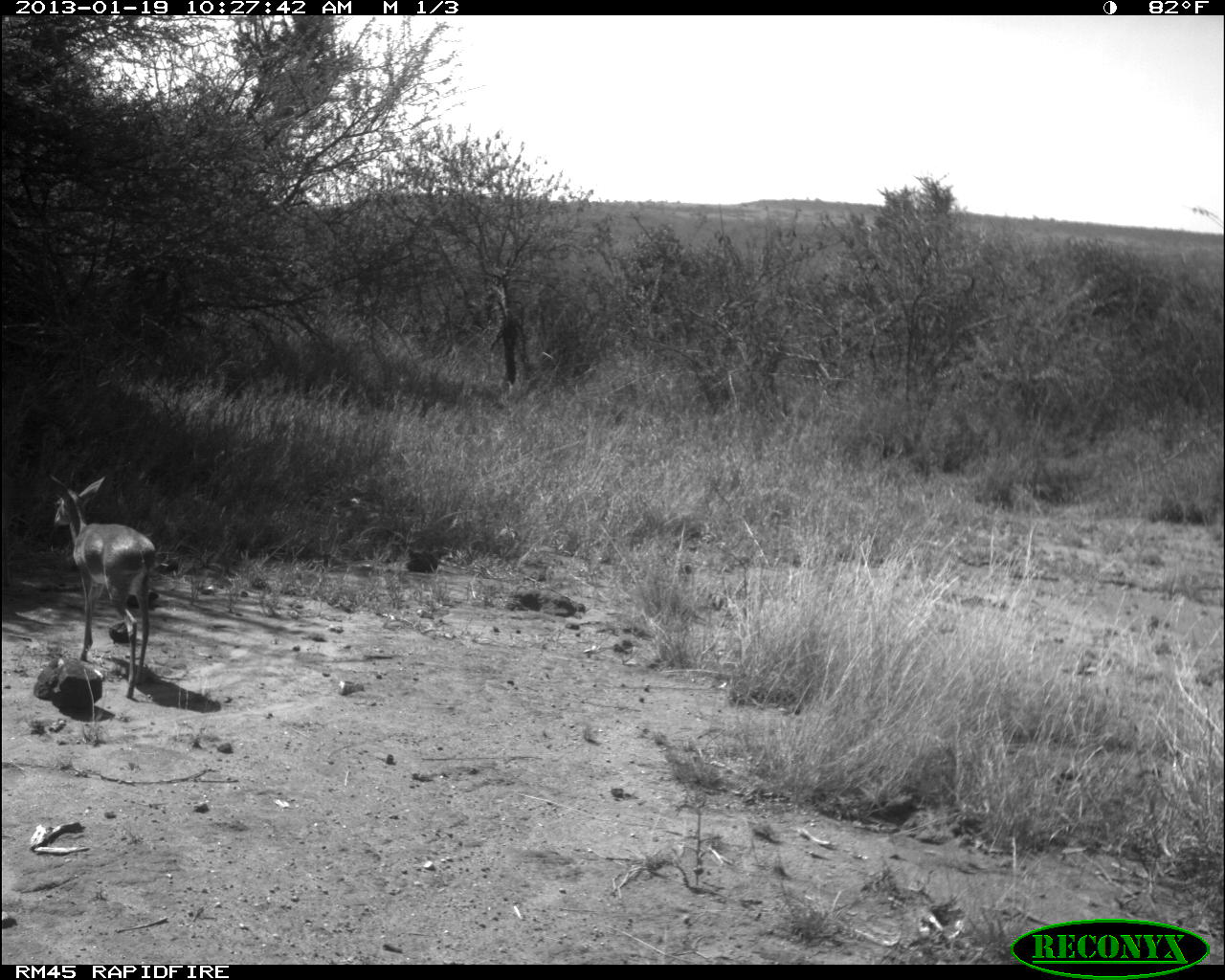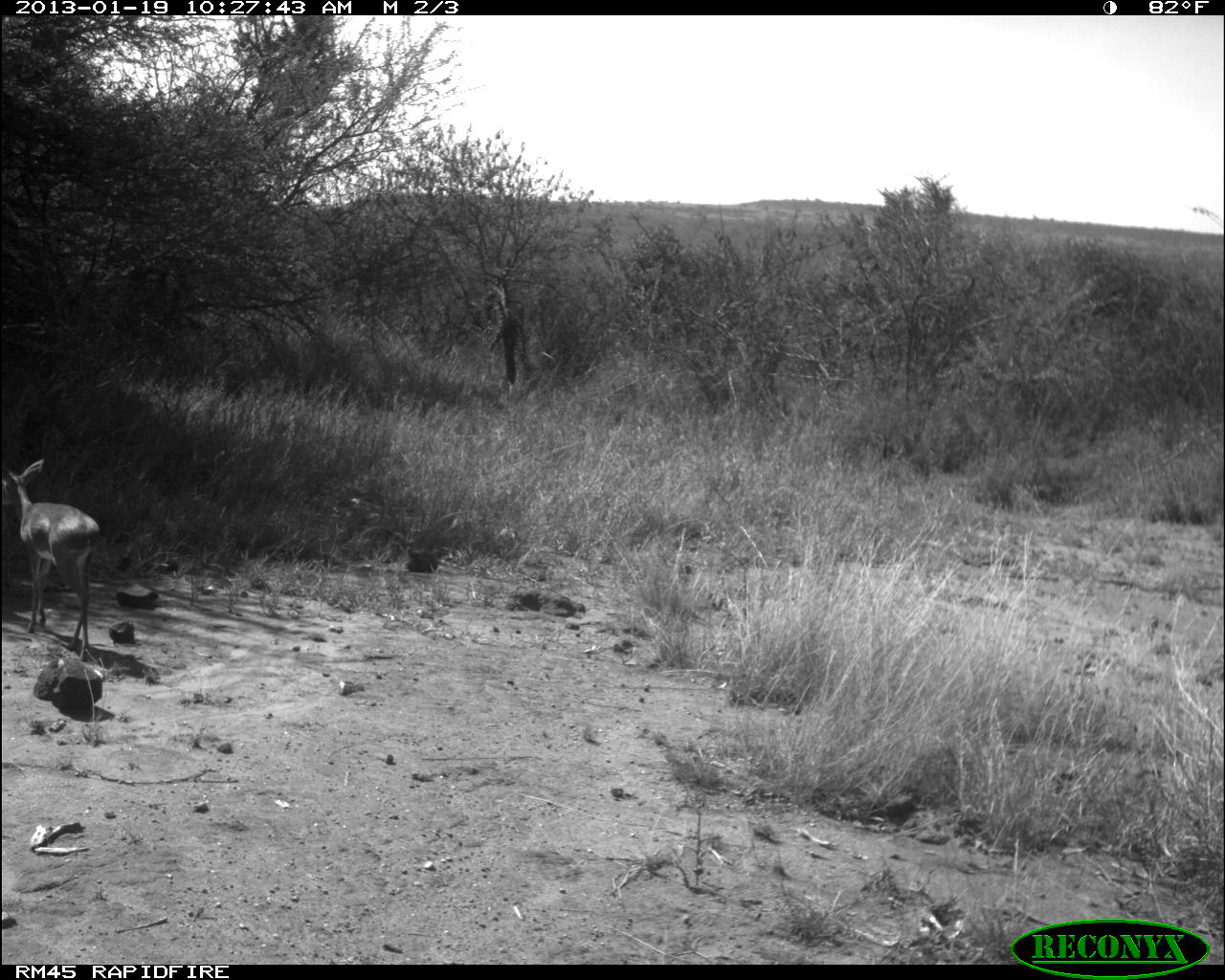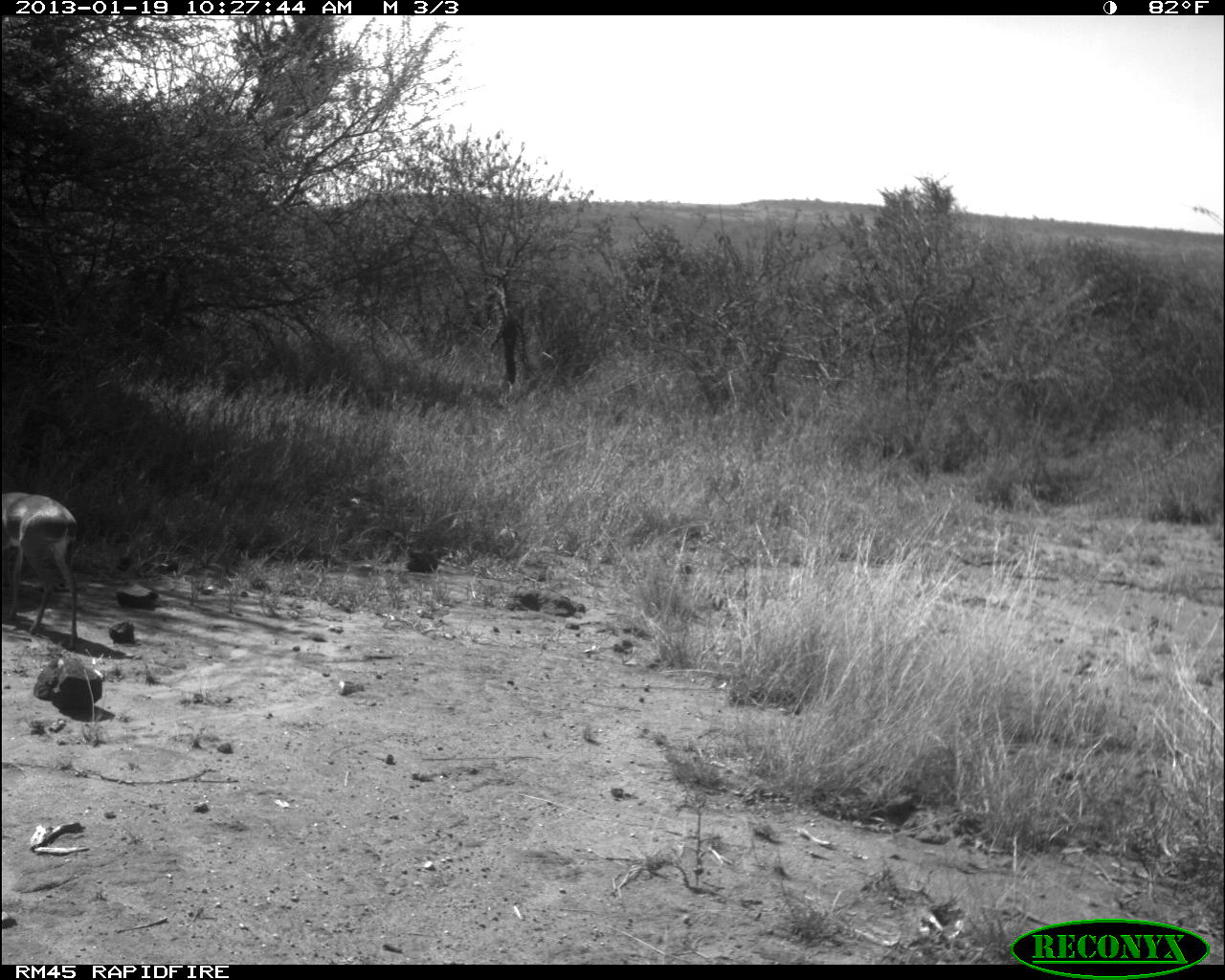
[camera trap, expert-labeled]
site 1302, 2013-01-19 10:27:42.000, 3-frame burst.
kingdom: Animalia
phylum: Chordata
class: Mammalia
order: Artiodactyla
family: Bovidae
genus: Madoqua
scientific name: Madoqua guentheri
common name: günther's dik-dik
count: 1